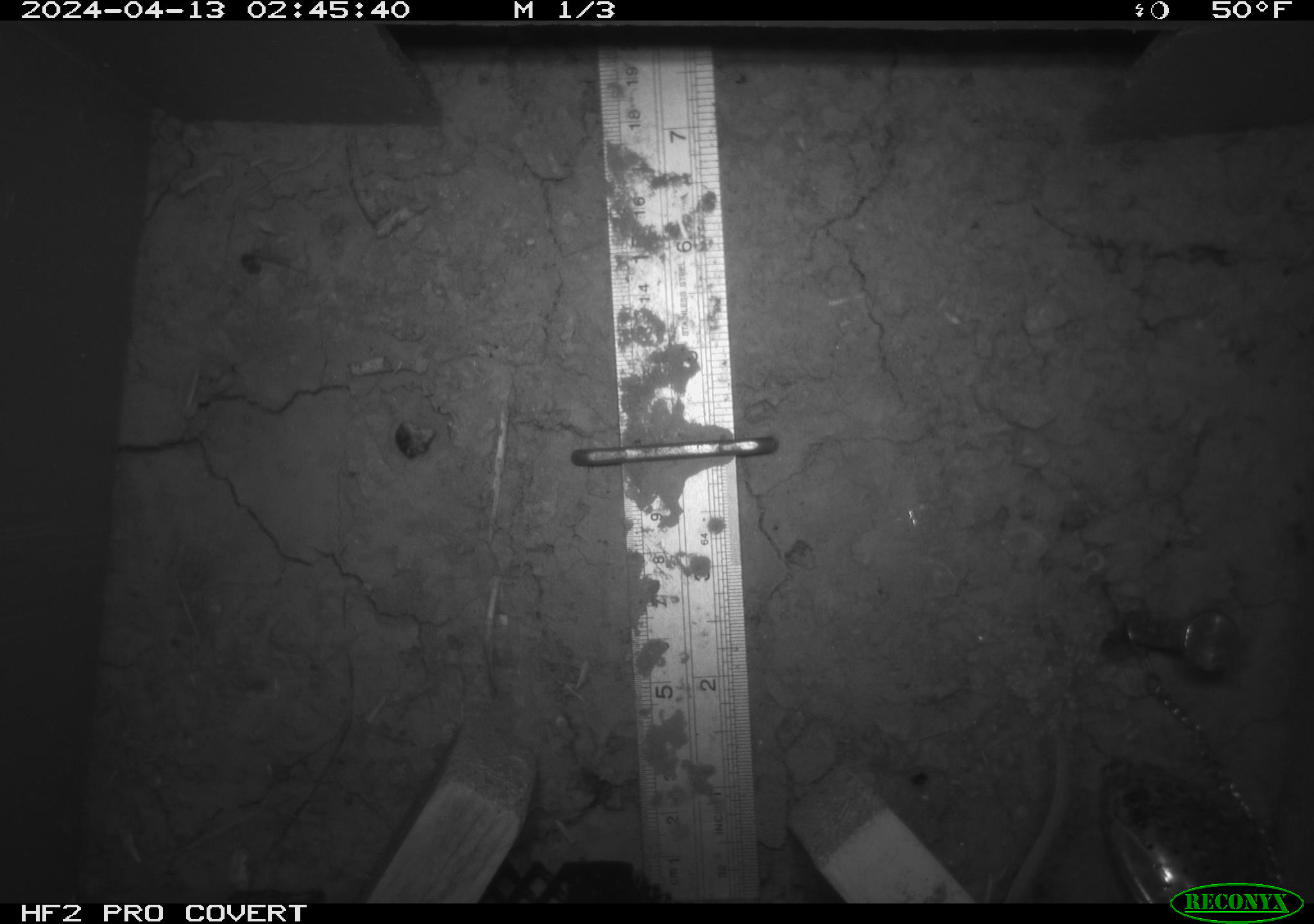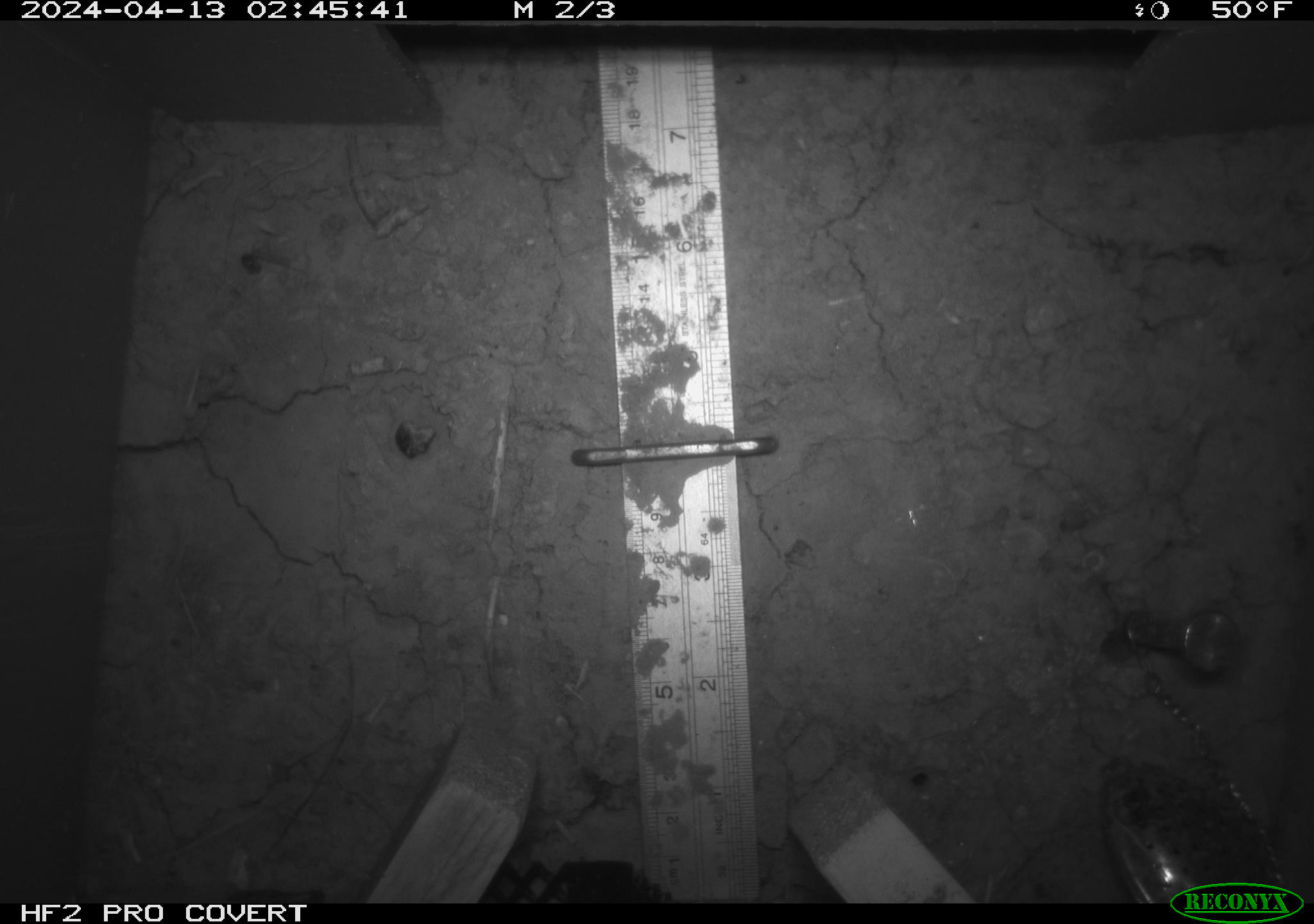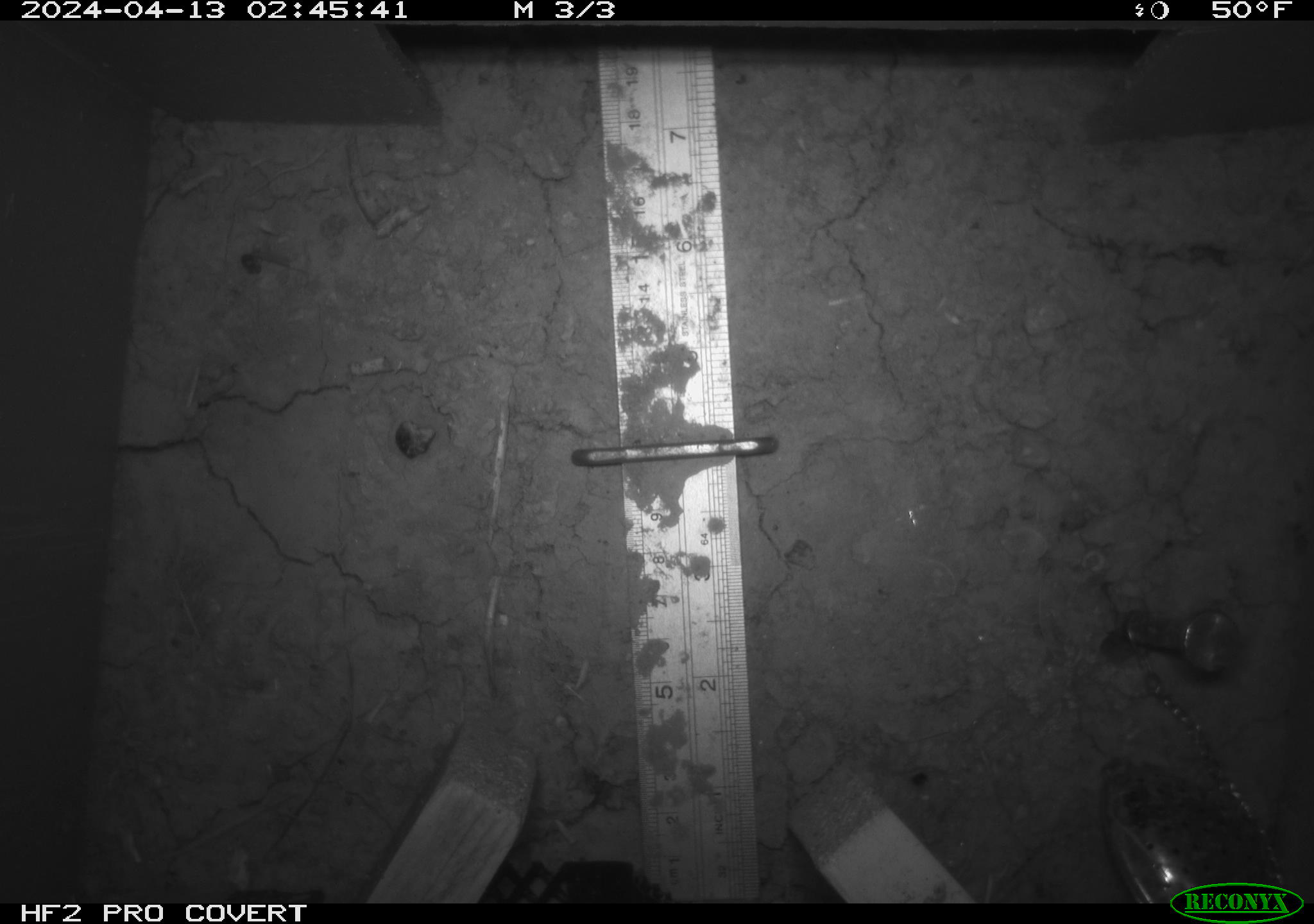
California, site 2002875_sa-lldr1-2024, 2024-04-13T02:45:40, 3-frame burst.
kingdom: Animalia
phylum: Chordata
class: Mammalia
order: Rodentia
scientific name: Rodentia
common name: rodent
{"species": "rodent (Rodentia)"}